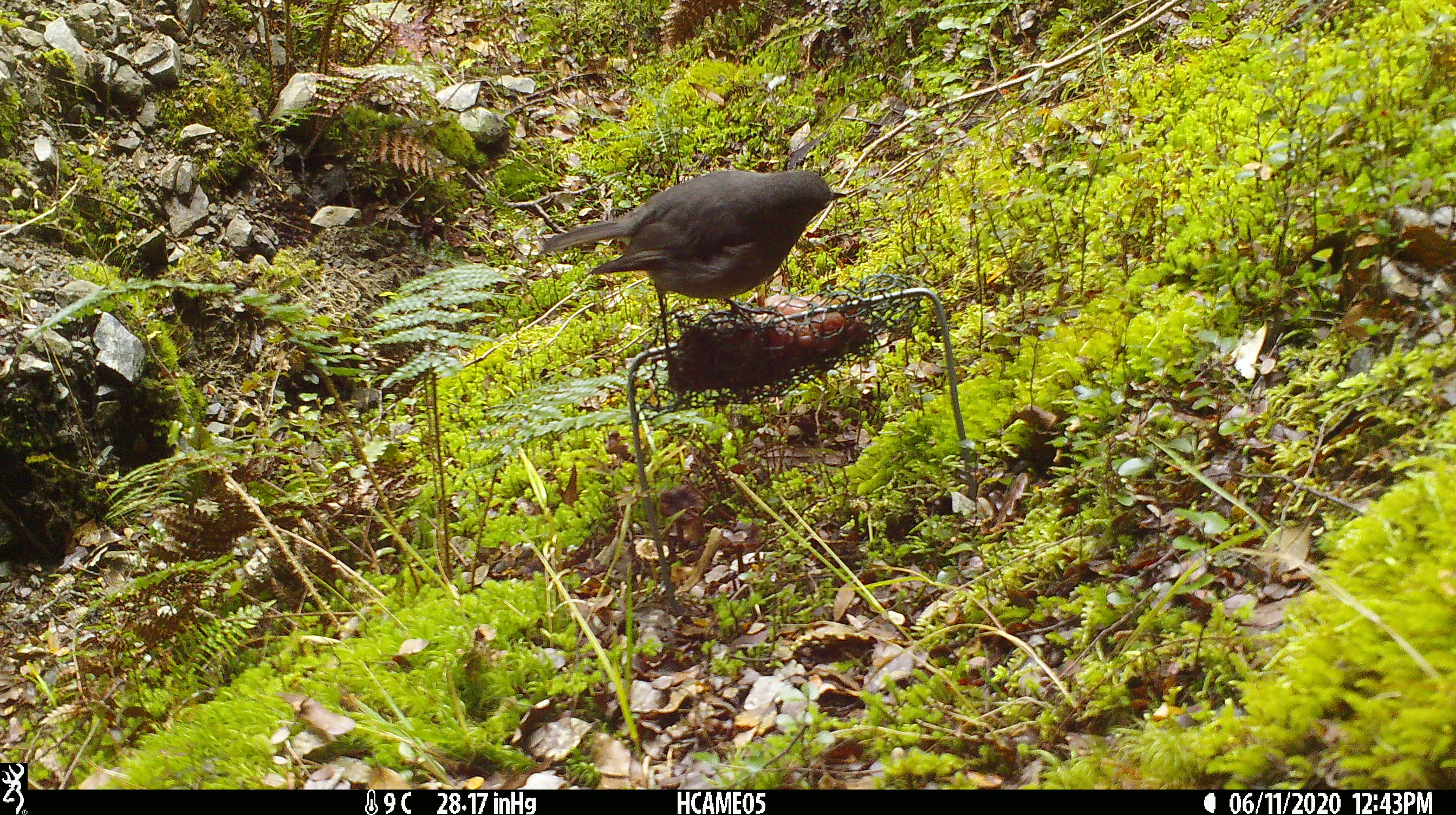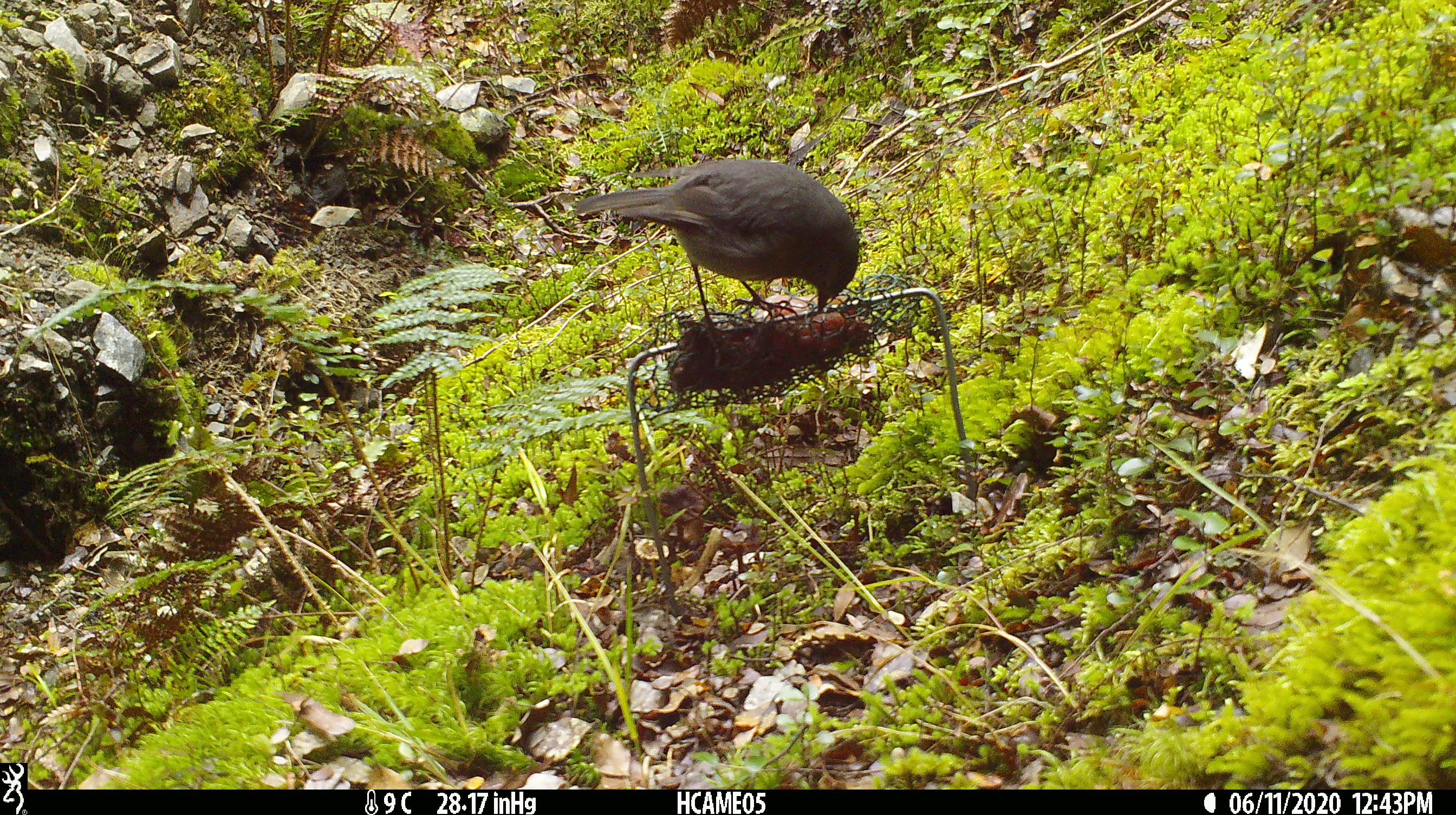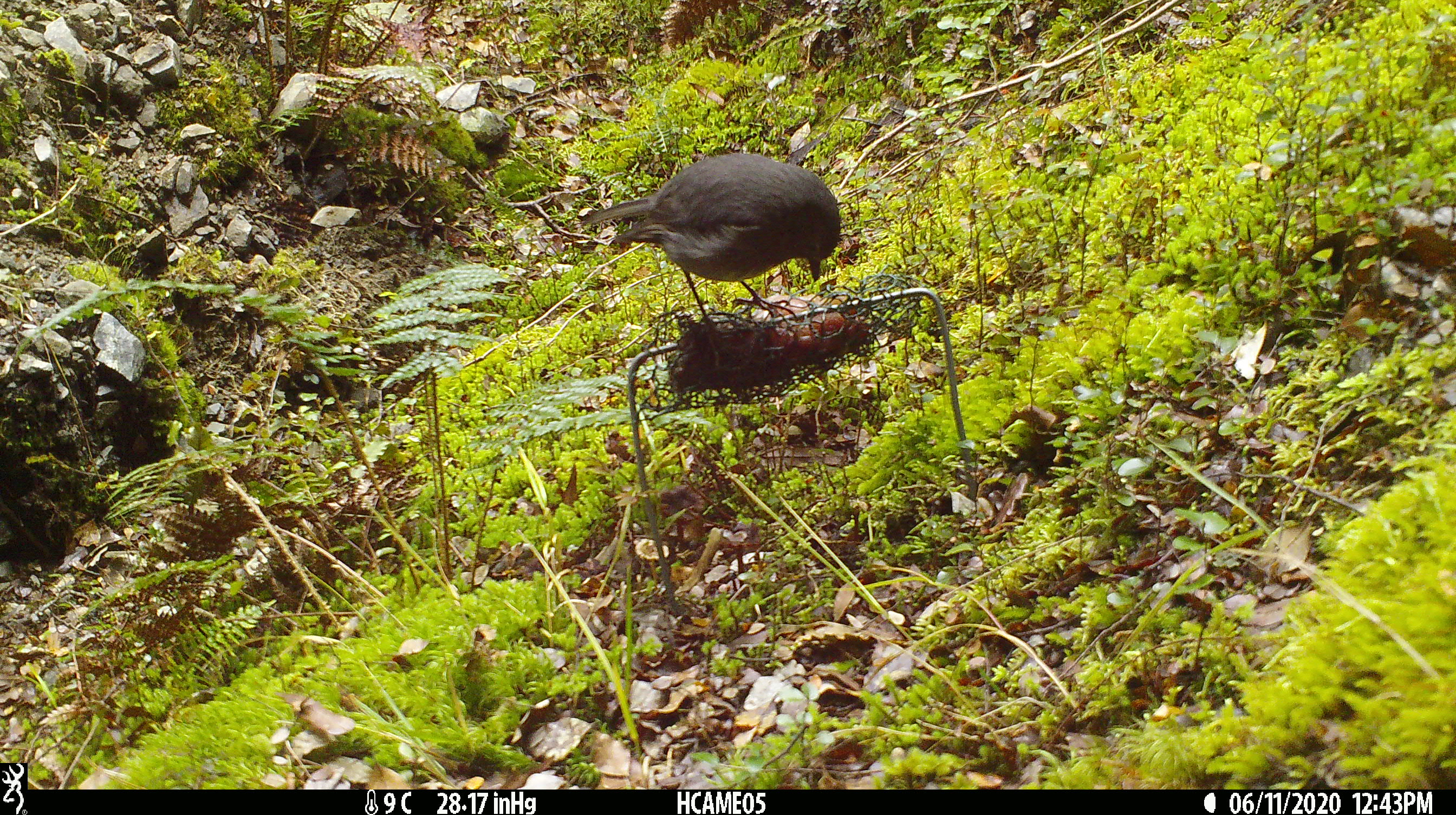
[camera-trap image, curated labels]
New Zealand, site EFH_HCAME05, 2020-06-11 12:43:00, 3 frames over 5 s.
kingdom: Animalia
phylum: Chordata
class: Aves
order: Passeriformes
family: Petroicidae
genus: Petroica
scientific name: Petroica australis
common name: new zealand robin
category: robin